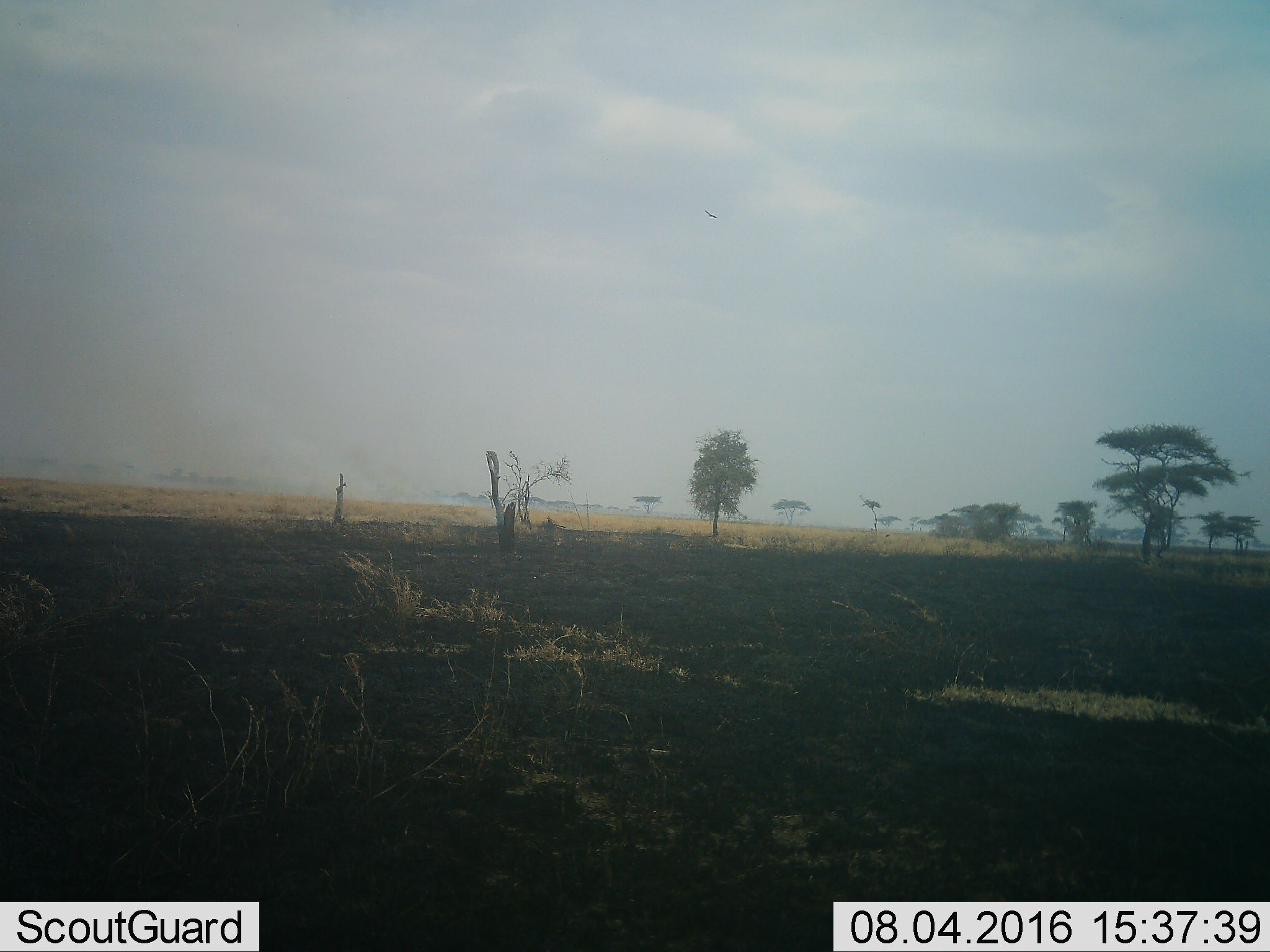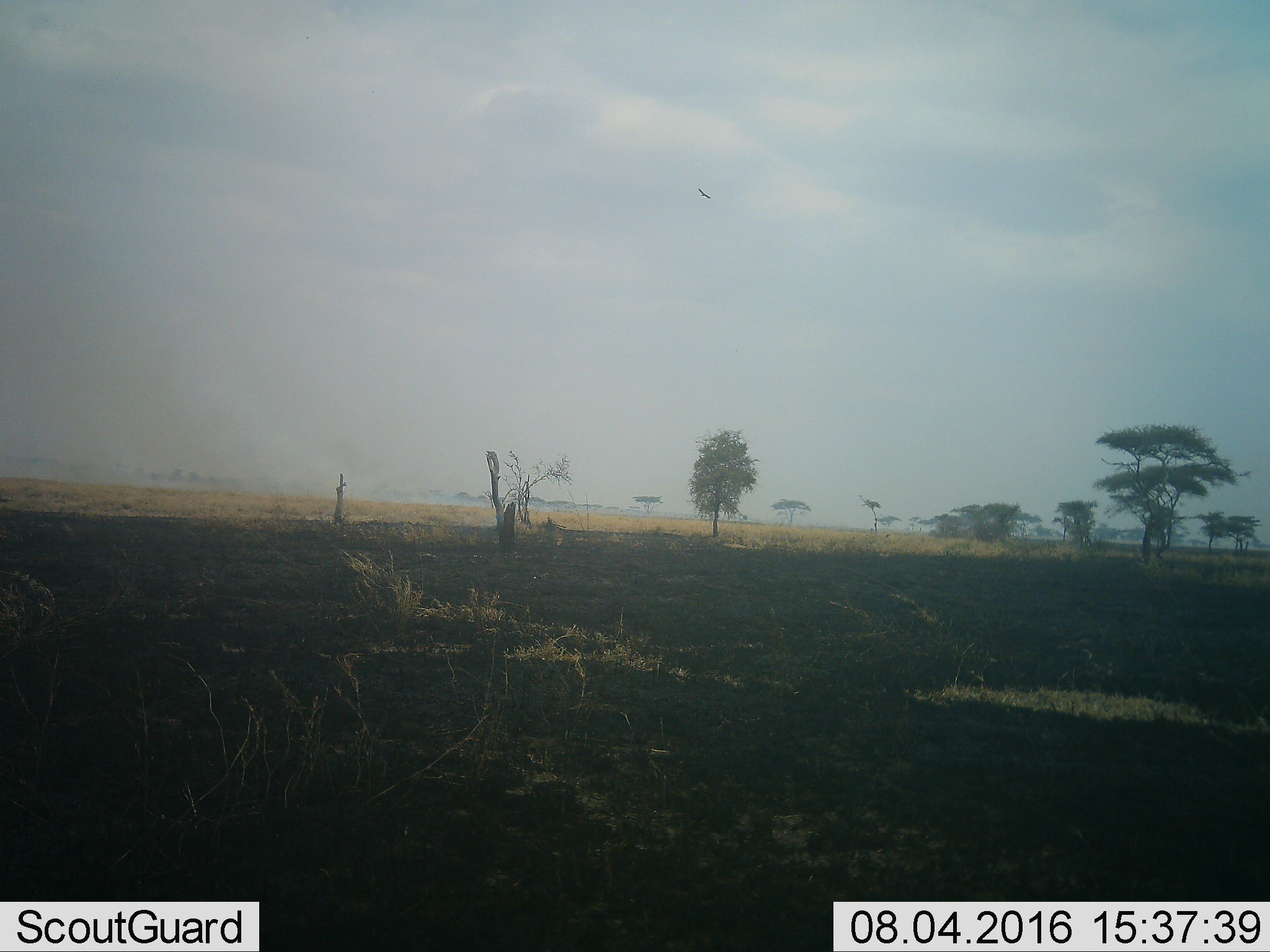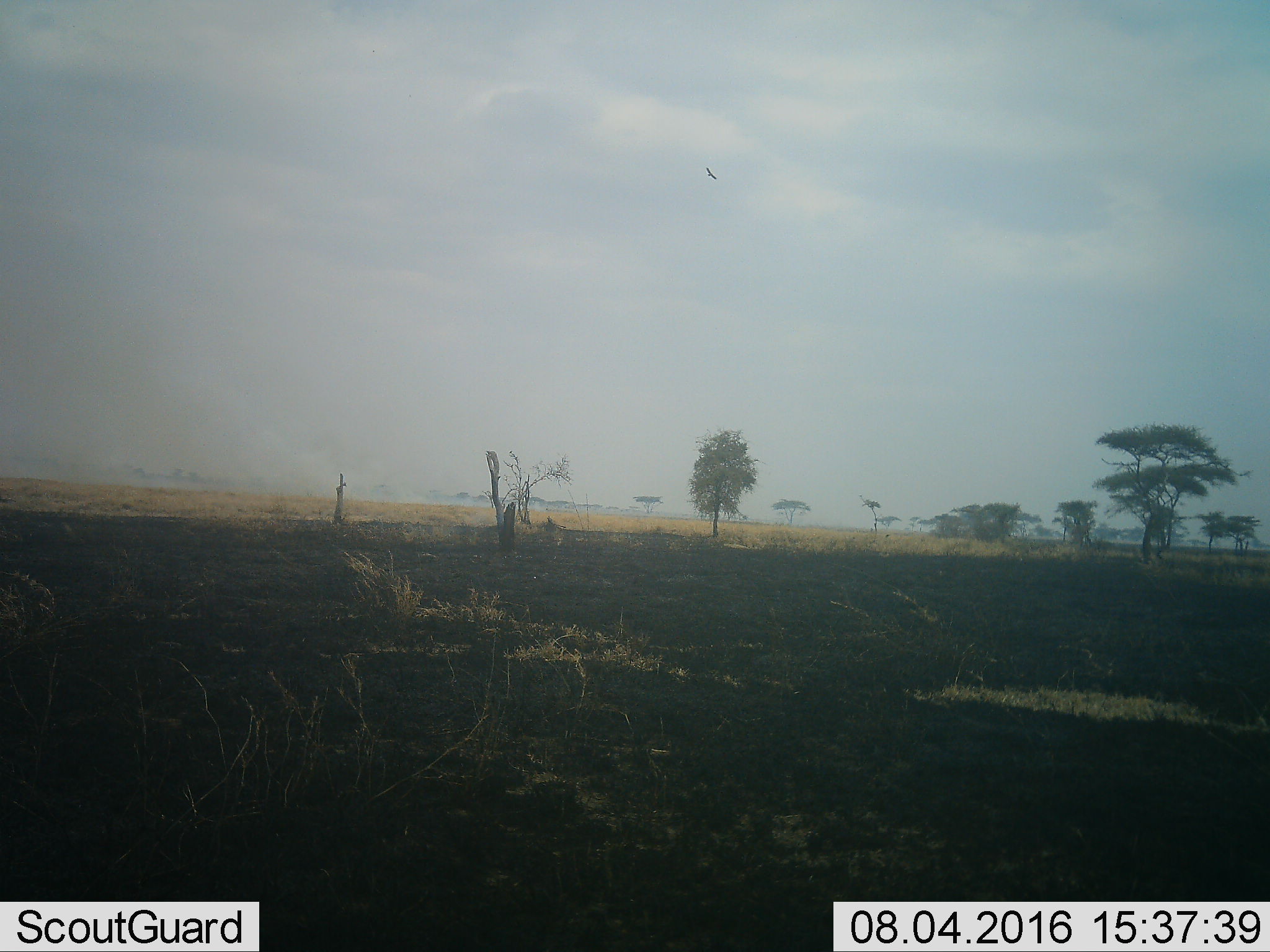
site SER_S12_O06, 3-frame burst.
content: unidentified animal